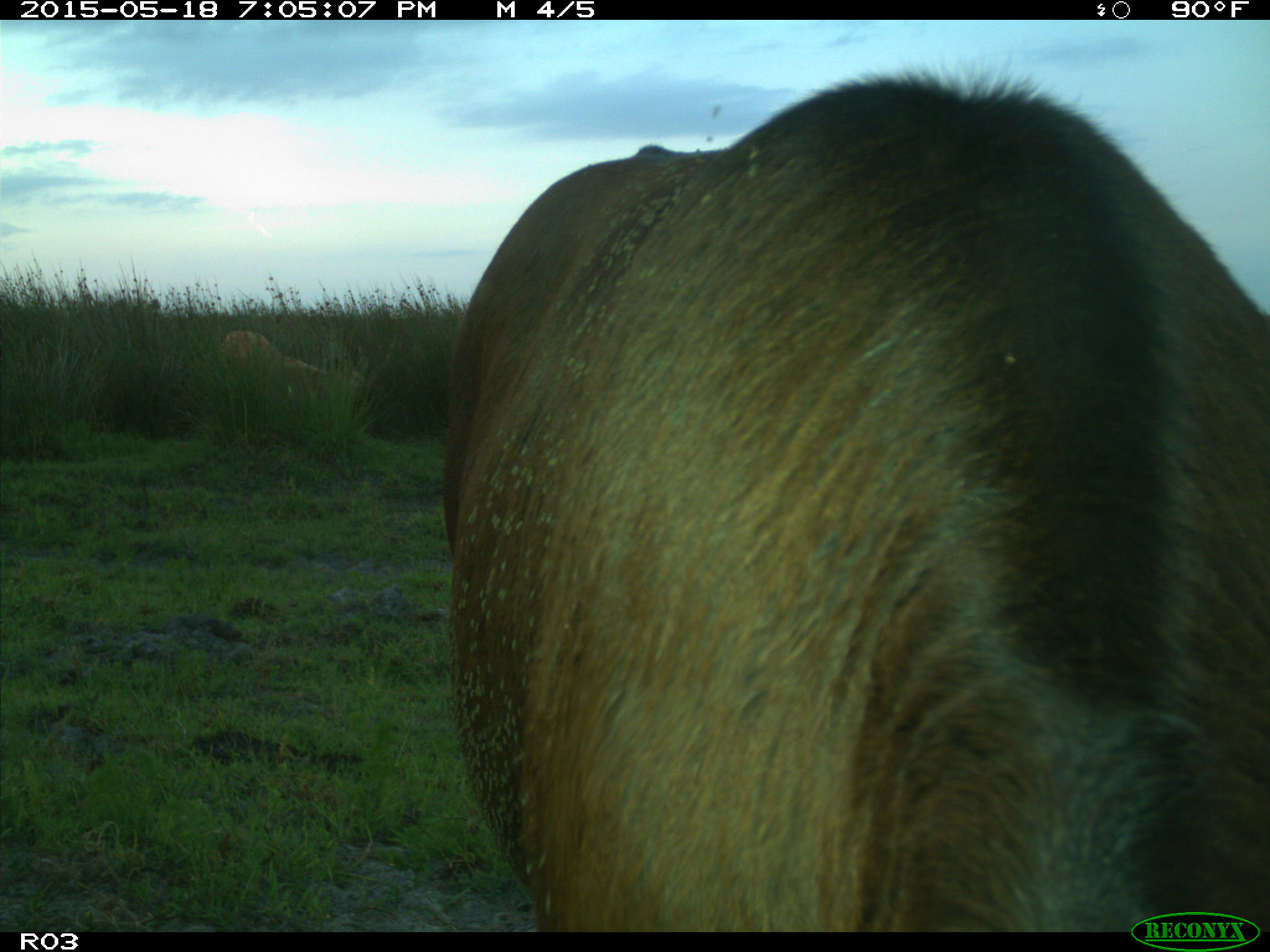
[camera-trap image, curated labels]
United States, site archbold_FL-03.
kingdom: Animalia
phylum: Chordata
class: Mammalia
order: Artiodactyla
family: Bovidae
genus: Bos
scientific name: Bos taurus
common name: domestic cow